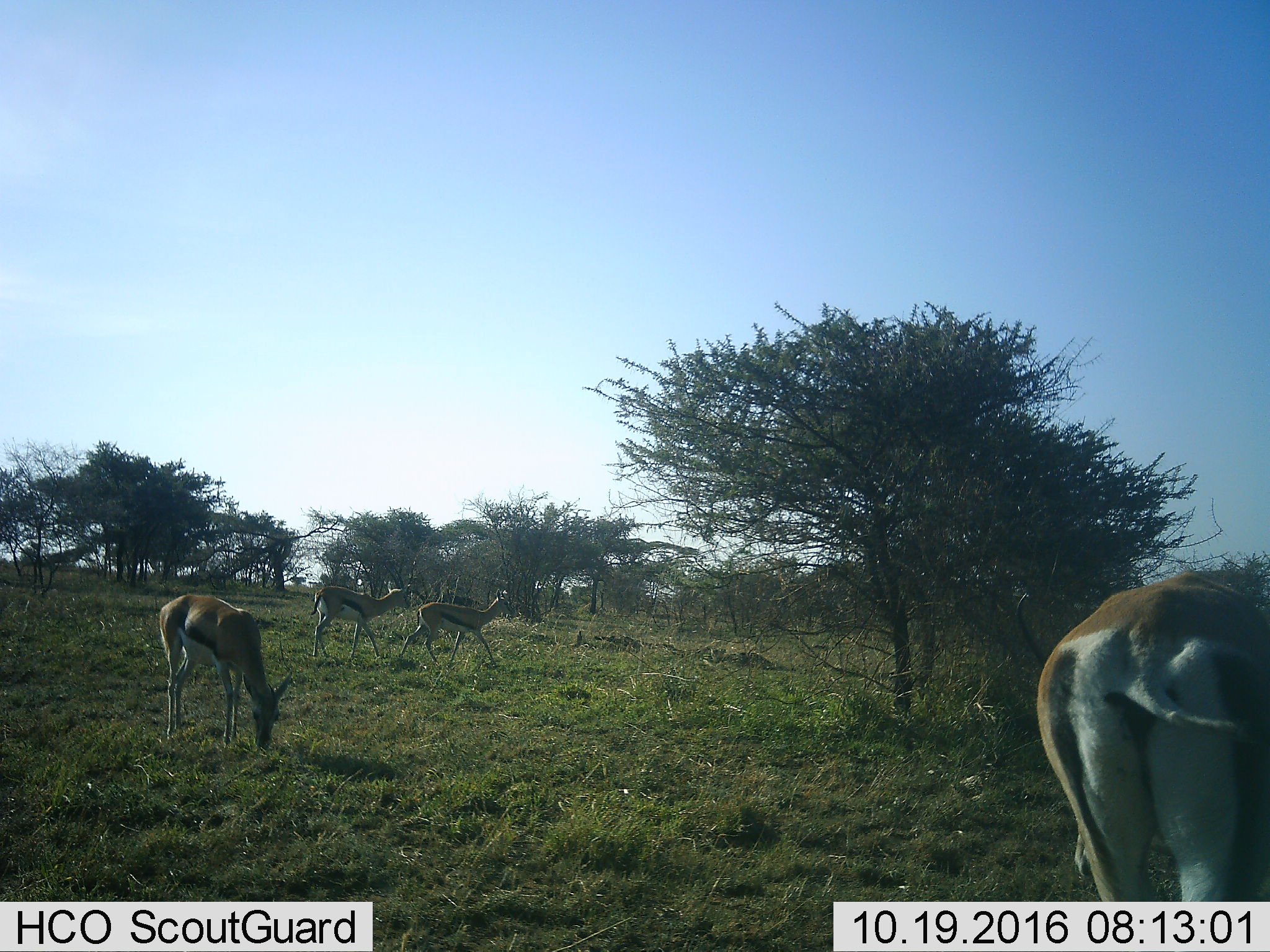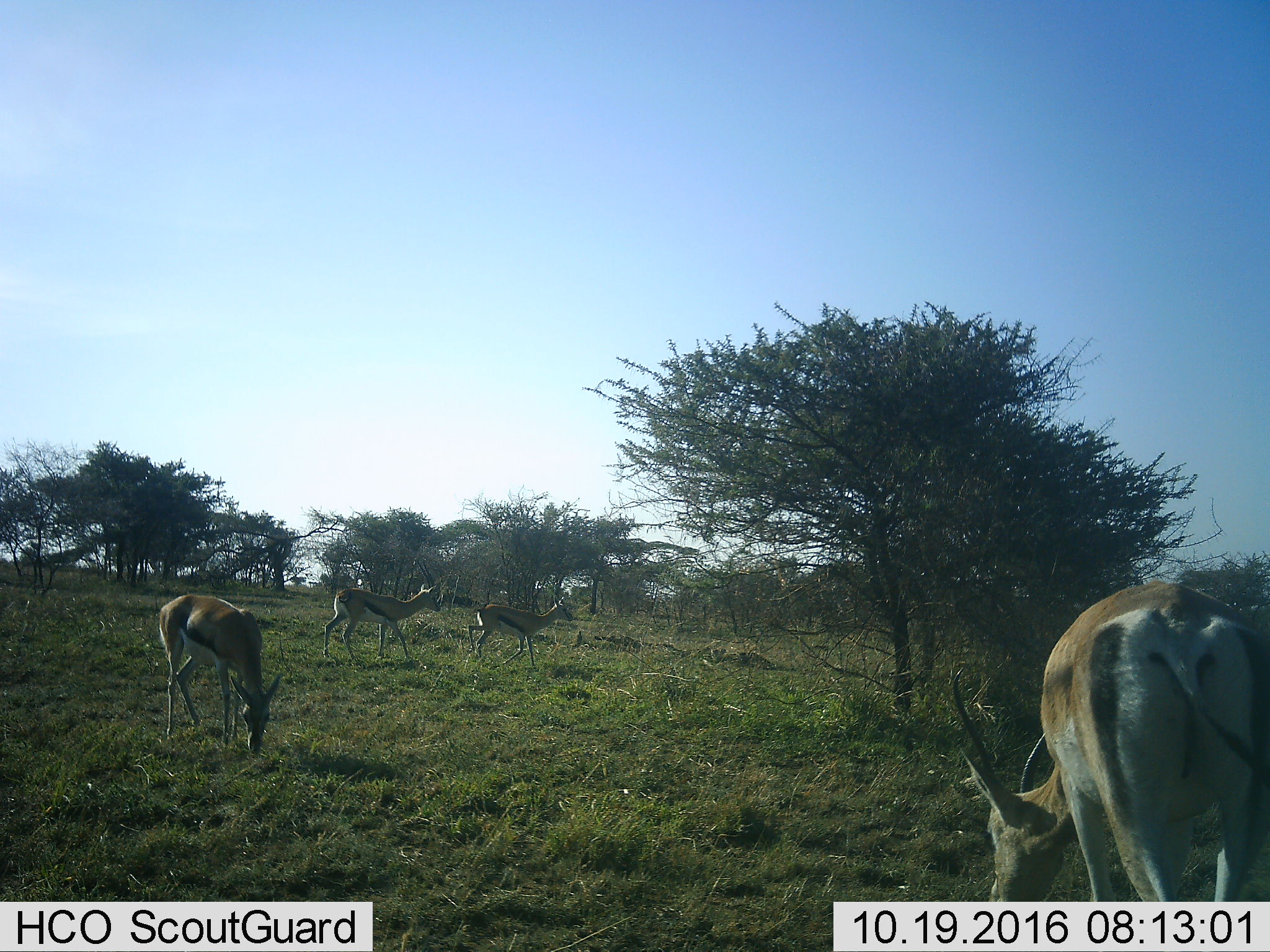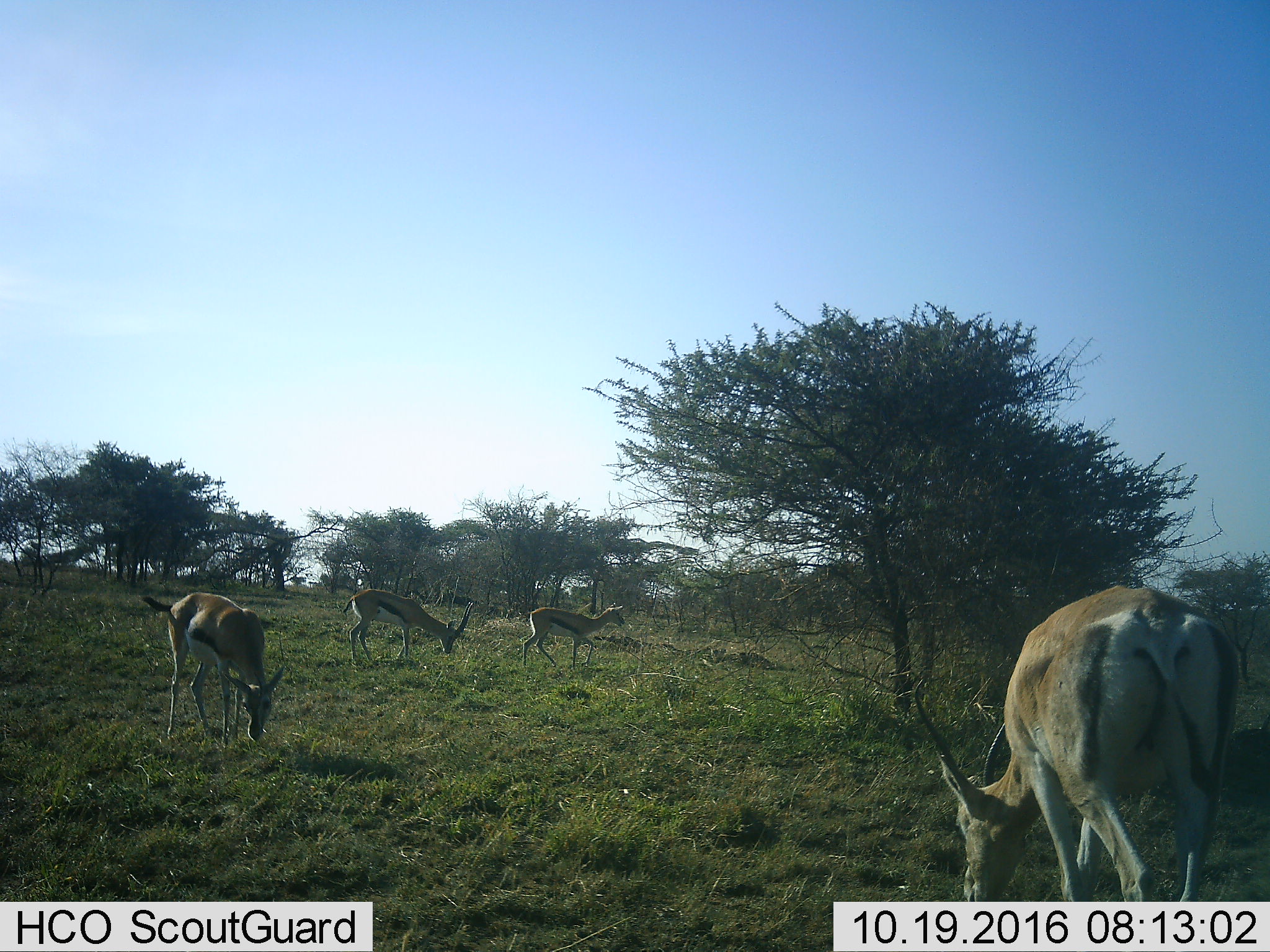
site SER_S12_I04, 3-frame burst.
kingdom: Animalia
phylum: Chordata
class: Mammalia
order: Artiodactyla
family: Bovidae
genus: Eudorcas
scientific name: Eudorcas thomsonii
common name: thomson's gazelle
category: gazellethomsons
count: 4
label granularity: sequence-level